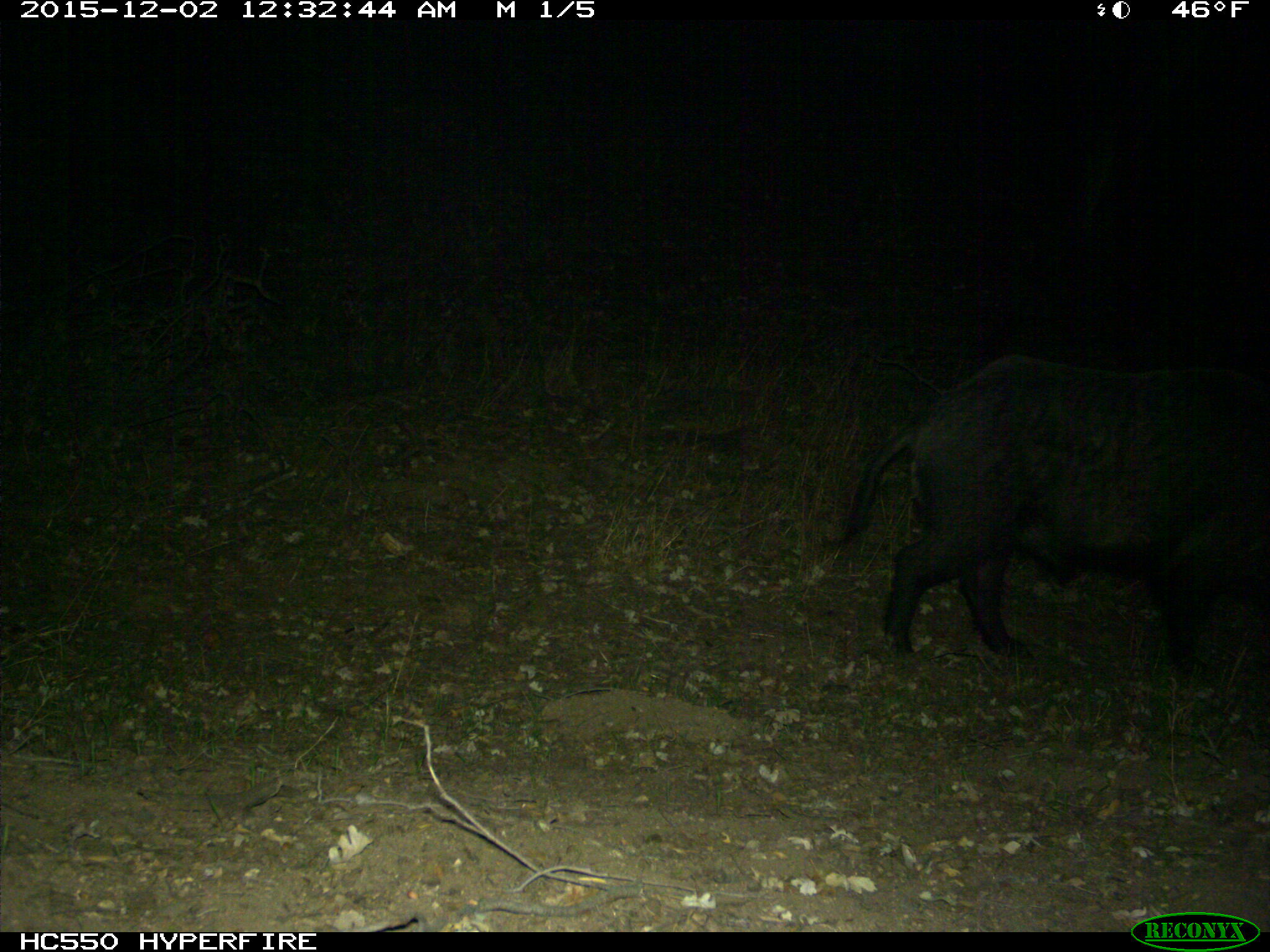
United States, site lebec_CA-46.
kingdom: Animalia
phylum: Chordata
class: Mammalia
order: Artiodactyla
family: Suidae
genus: Sus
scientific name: Sus scrofa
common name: wild boar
Sus scrofa (wild boar).